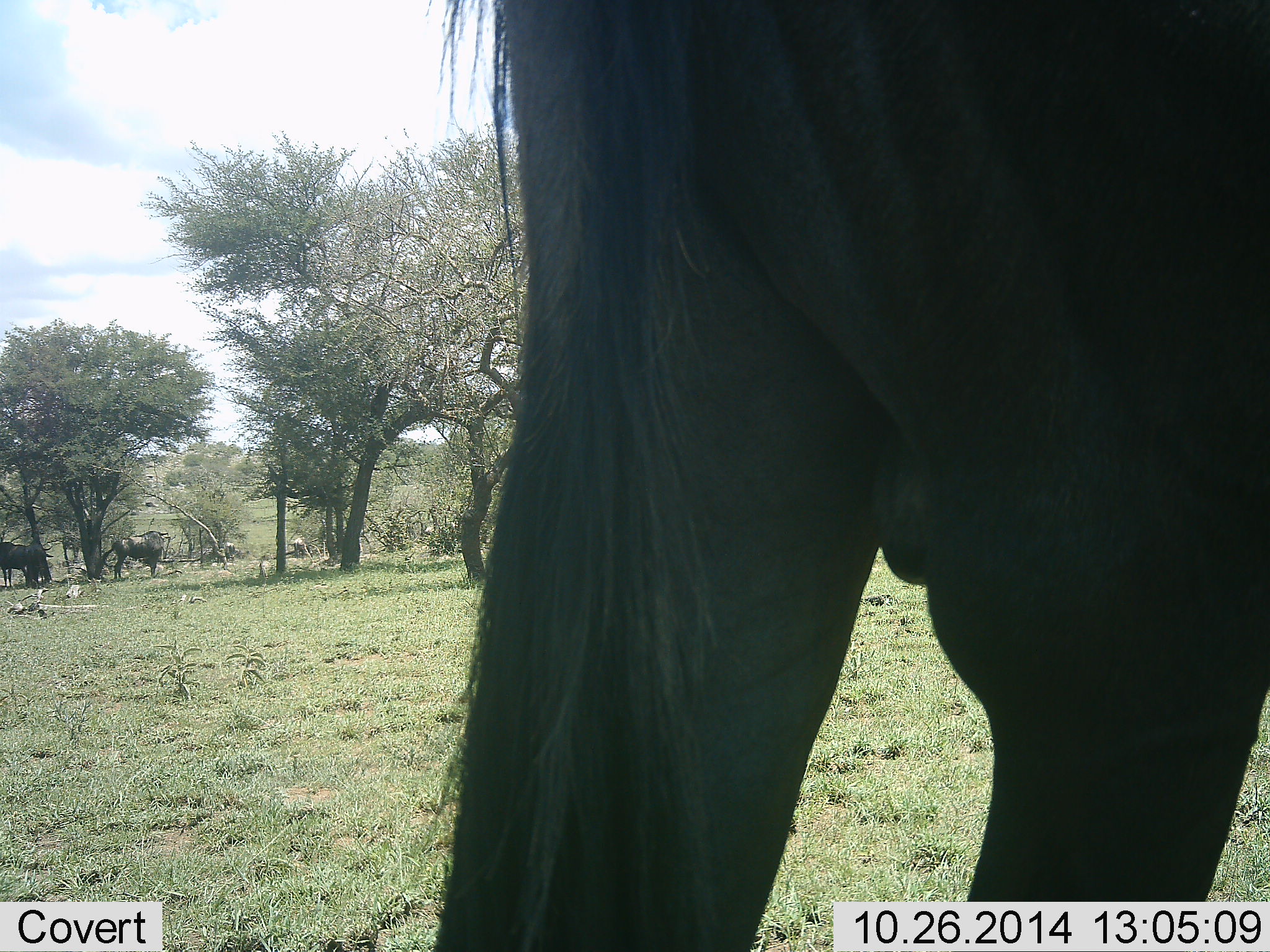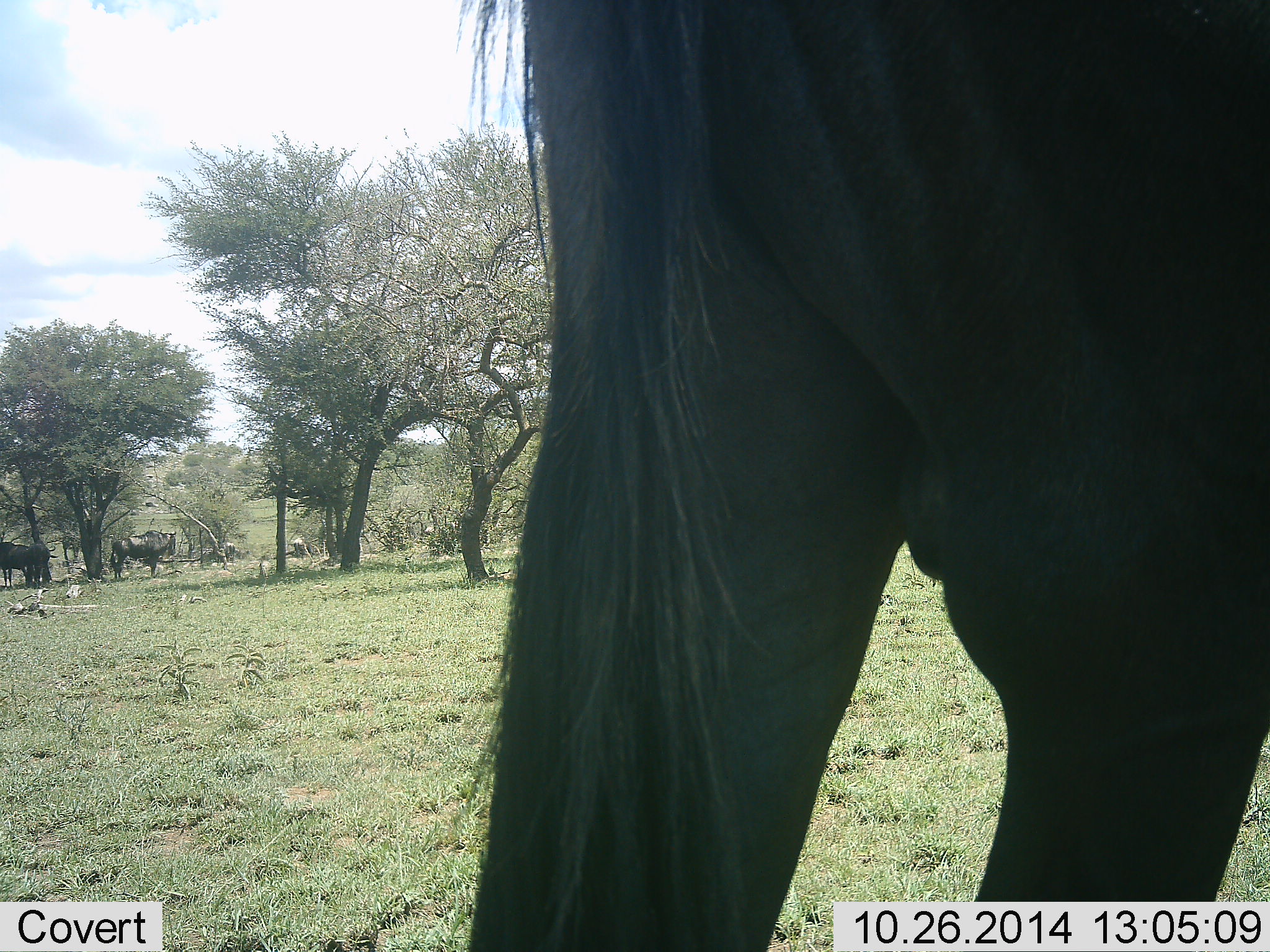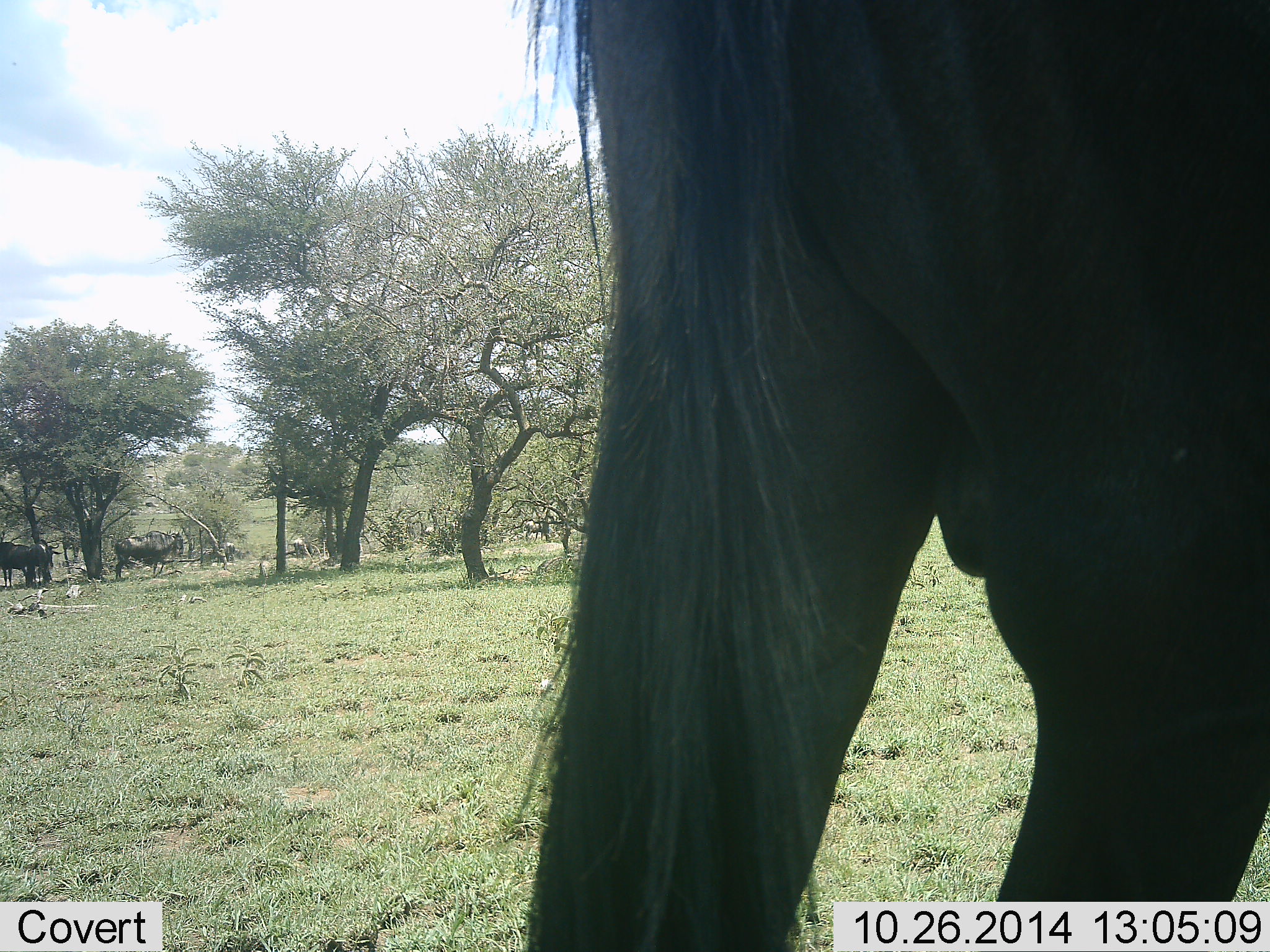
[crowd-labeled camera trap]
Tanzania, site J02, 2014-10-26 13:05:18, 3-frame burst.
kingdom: Animalia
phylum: Chordata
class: Mammalia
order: Artiodactyla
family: Bovidae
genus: Connochaetes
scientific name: Connochaetes taurinus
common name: blue wildebeest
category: wildebeest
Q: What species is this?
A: Wildebeest (blue wildebeest) (Connochaetes taurinus).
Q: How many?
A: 4.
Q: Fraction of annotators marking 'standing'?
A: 90%.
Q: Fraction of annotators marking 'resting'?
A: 0%.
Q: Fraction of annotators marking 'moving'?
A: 60%.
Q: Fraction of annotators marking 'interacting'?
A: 0%.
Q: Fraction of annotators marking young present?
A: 0%.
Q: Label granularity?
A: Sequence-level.